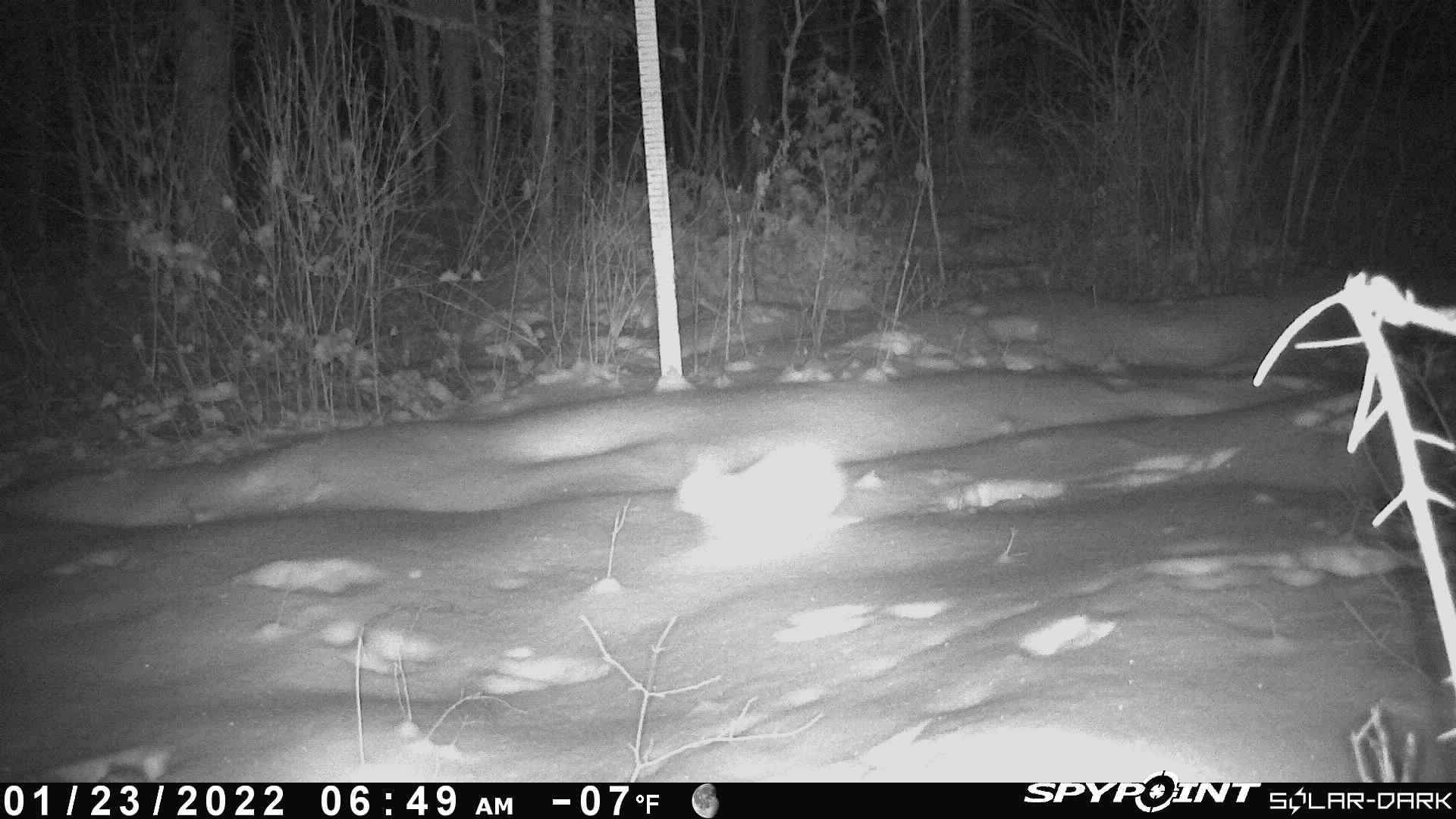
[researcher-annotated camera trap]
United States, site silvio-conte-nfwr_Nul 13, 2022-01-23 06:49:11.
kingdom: Animalia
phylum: Chordata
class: Mammalia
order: Lagomorpha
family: Leporidae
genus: Lepus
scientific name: Lepus americanus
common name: snowshoe hare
Snowshoe hare (Lepus americanus).